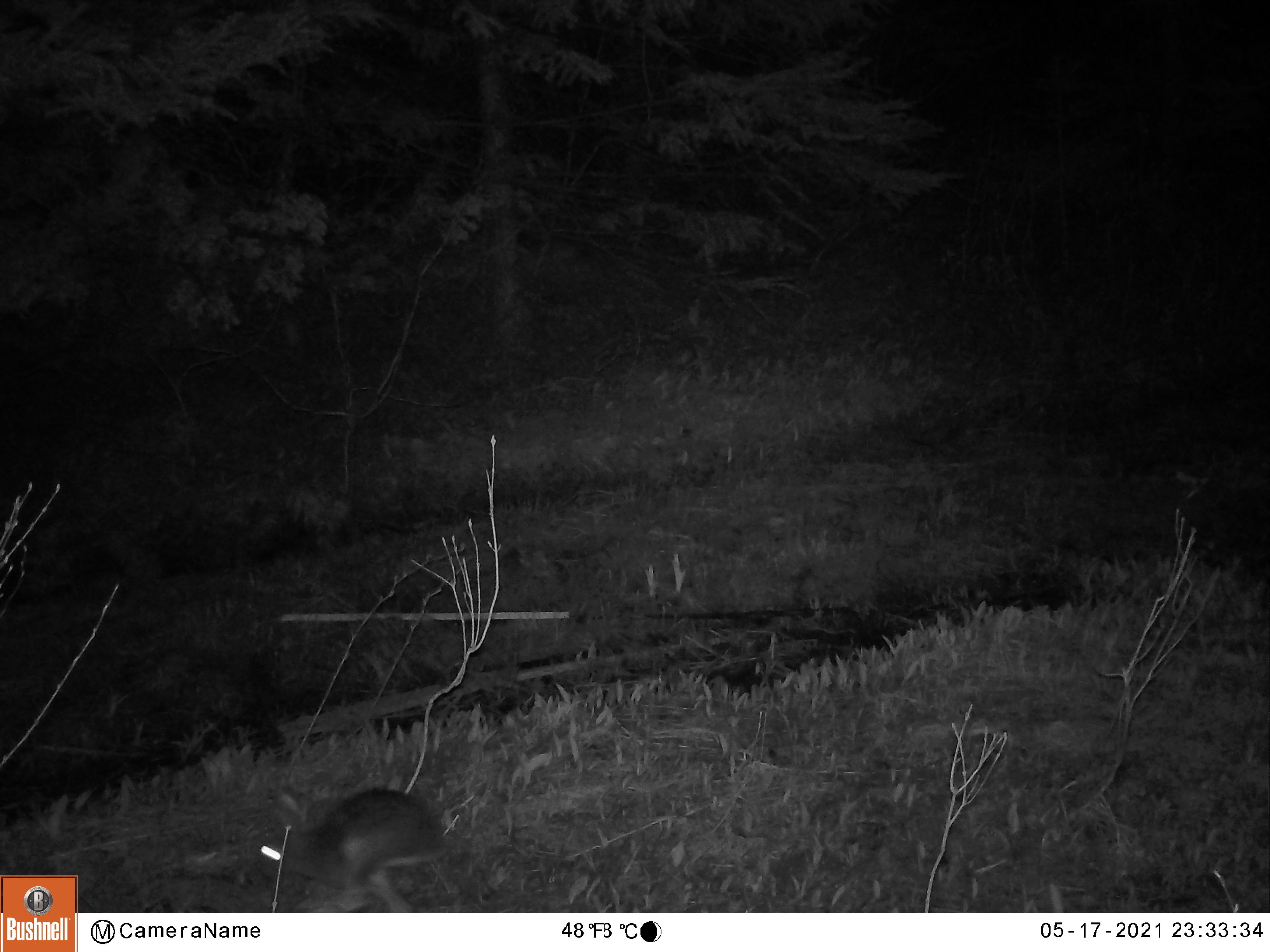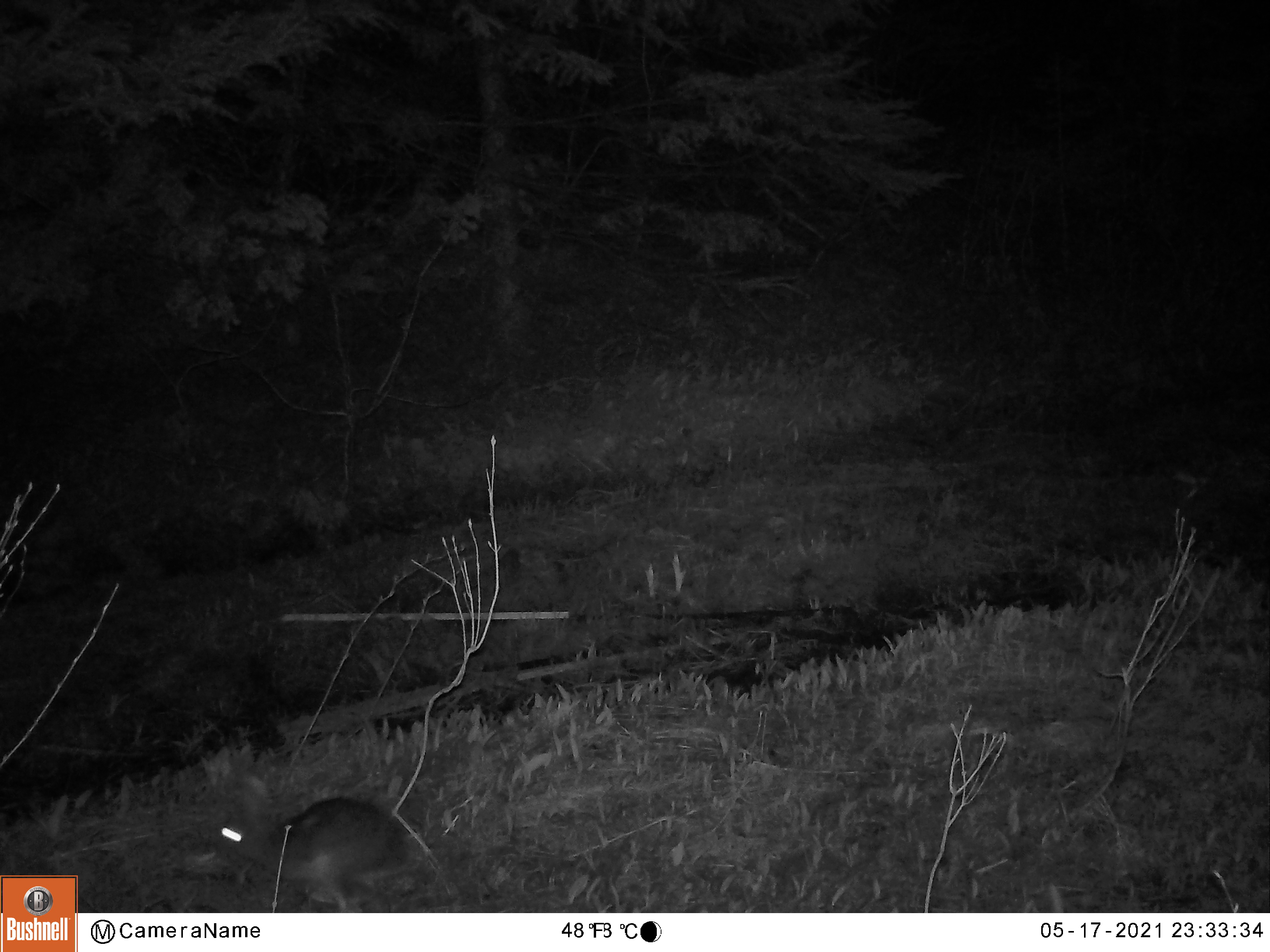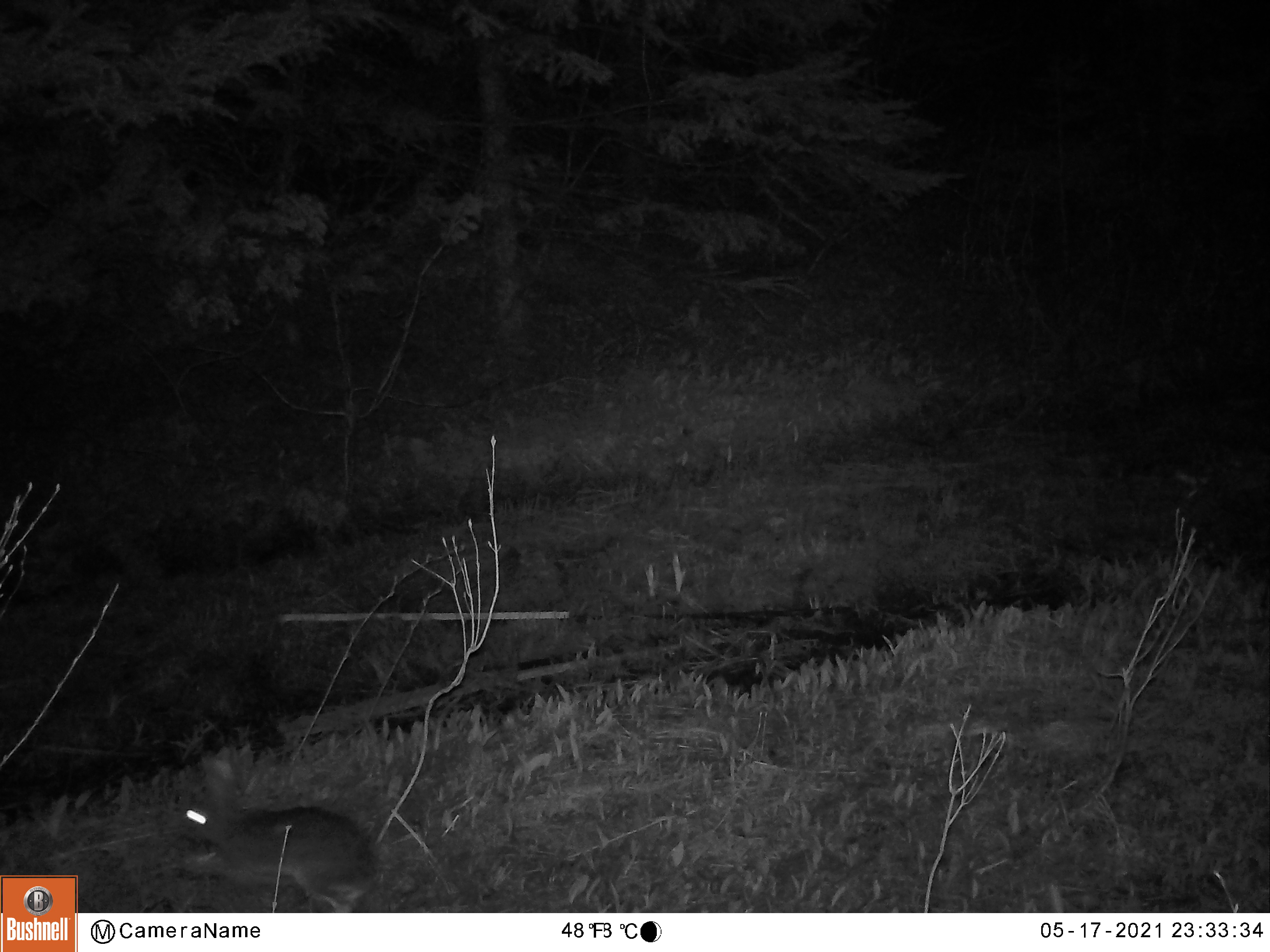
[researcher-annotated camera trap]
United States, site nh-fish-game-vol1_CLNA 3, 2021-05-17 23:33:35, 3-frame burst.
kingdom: Animalia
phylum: Chordata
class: Mammalia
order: Lagomorpha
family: Leporidae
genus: Lepus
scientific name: Lepus americanus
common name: snowshoe hare